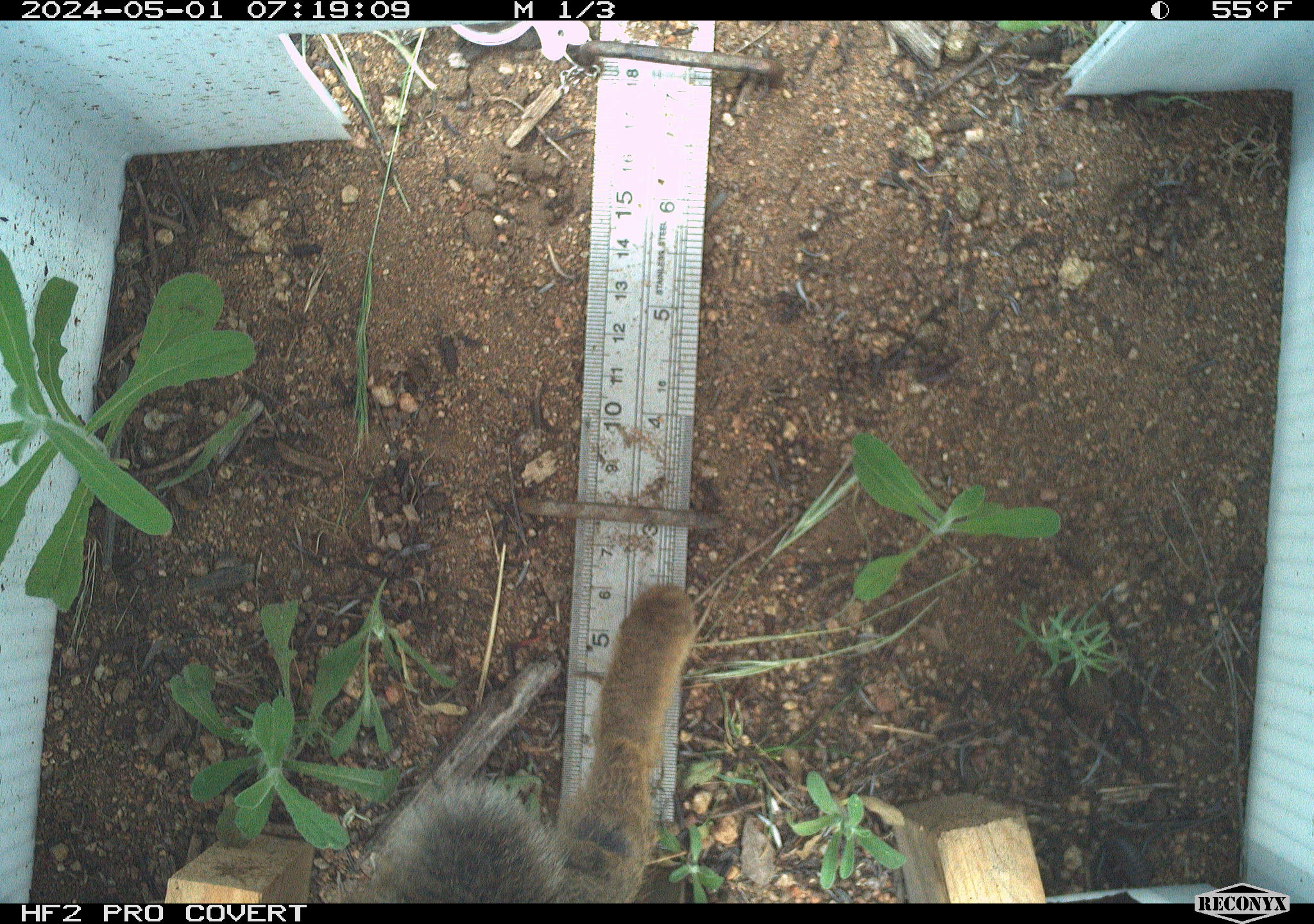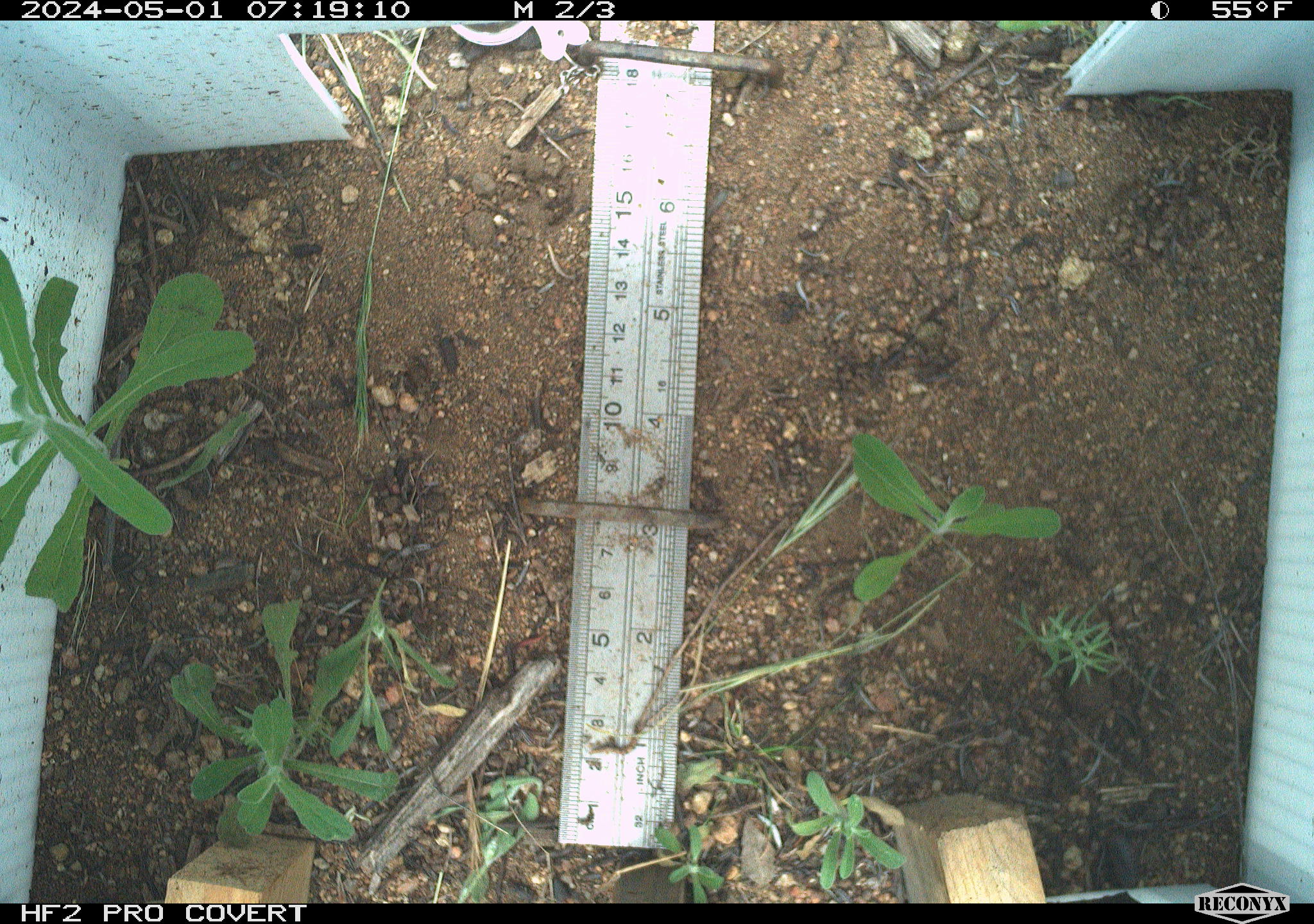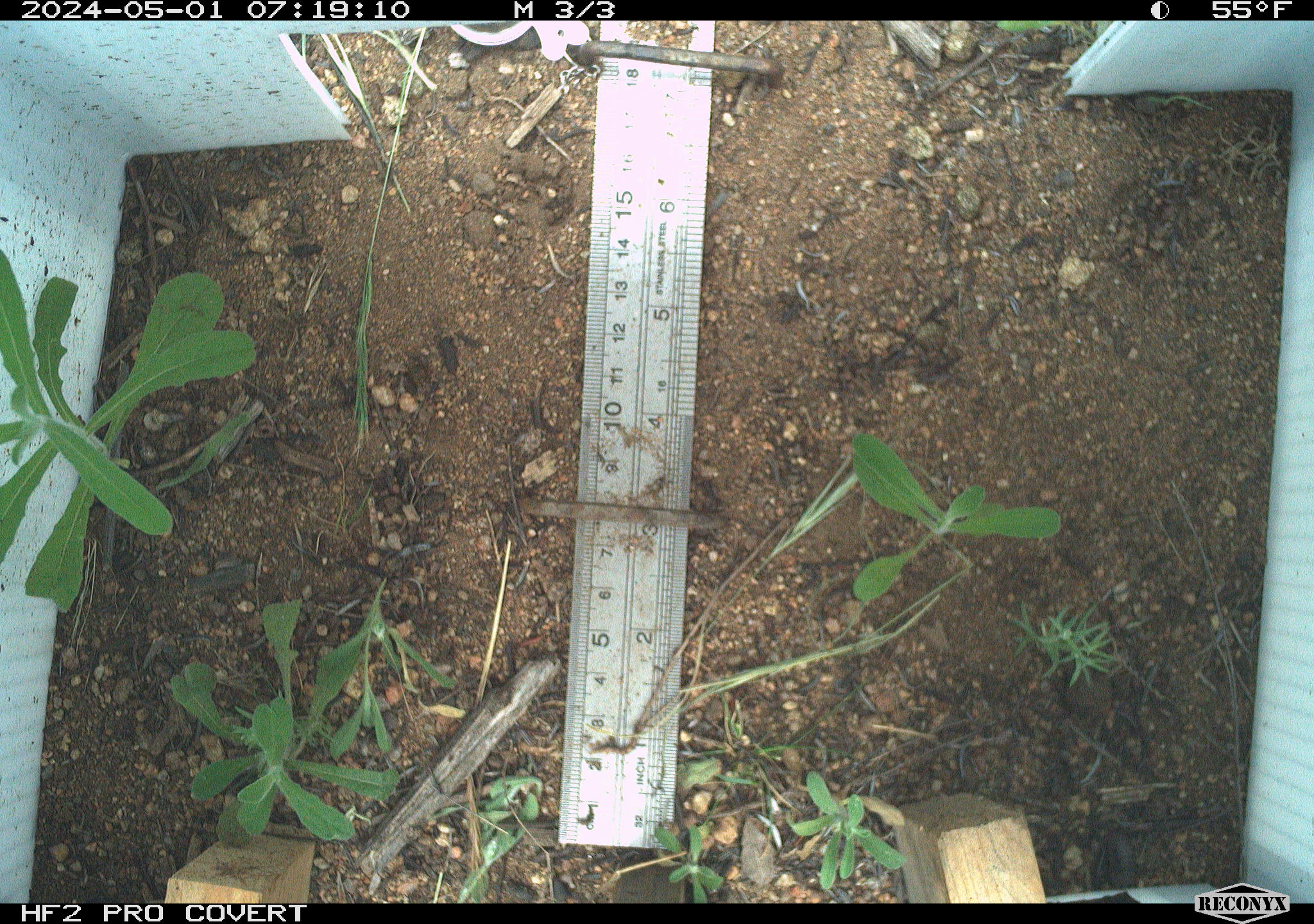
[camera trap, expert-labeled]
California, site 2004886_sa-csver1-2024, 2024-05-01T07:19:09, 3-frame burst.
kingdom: Animalia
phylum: Chordata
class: Mammalia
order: Lagomorpha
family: Leporidae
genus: Sylvilagus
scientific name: Sylvilagus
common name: cottontail rabbits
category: sylvilagus species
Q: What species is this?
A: Sylvilagus species (cottontail rabbits) (Sylvilagus).